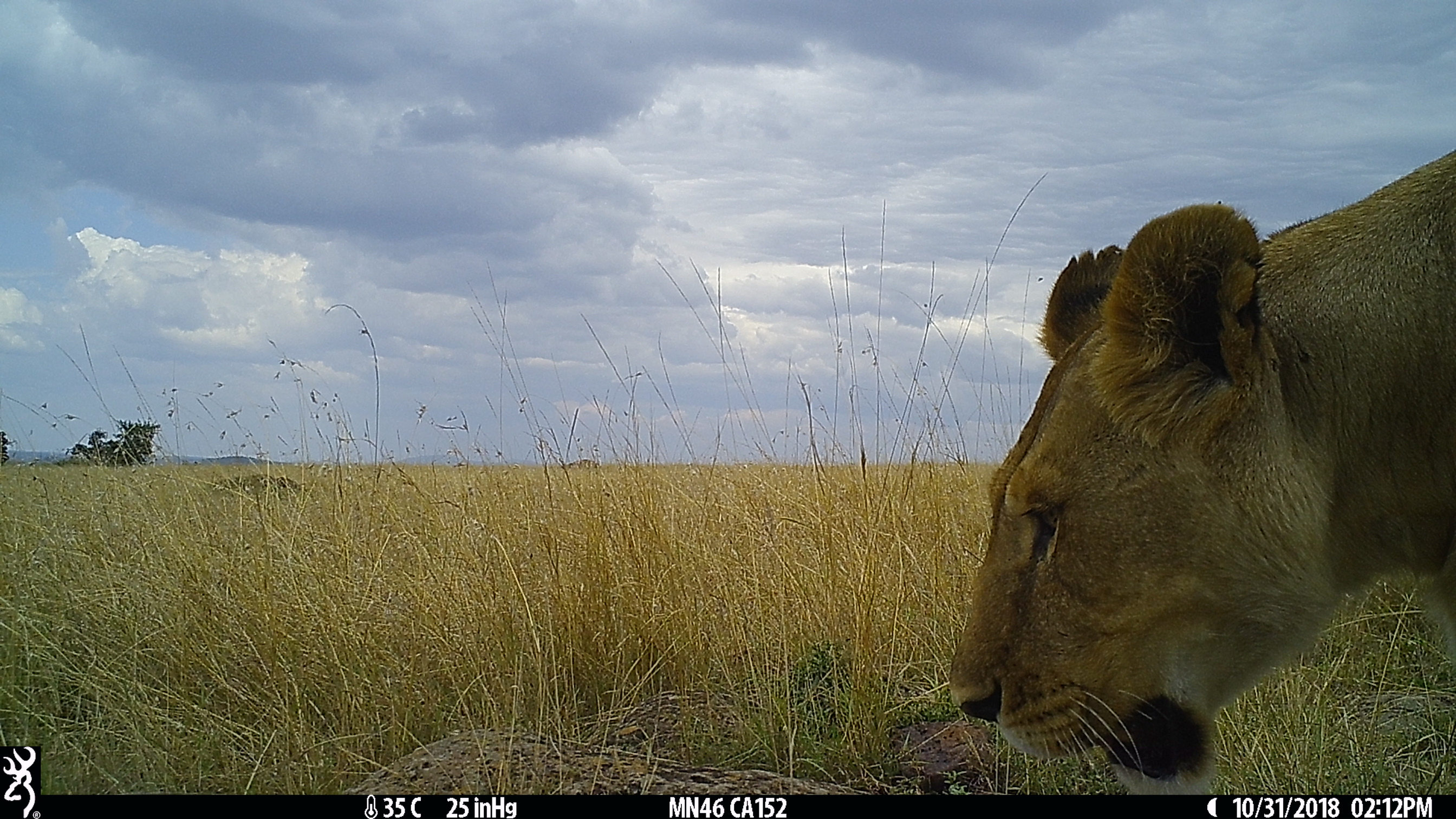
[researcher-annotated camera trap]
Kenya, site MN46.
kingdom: Animalia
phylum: Chordata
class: Mammalia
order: Carnivora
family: Felidae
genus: Panthera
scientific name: Panthera leo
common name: female lion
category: lion female